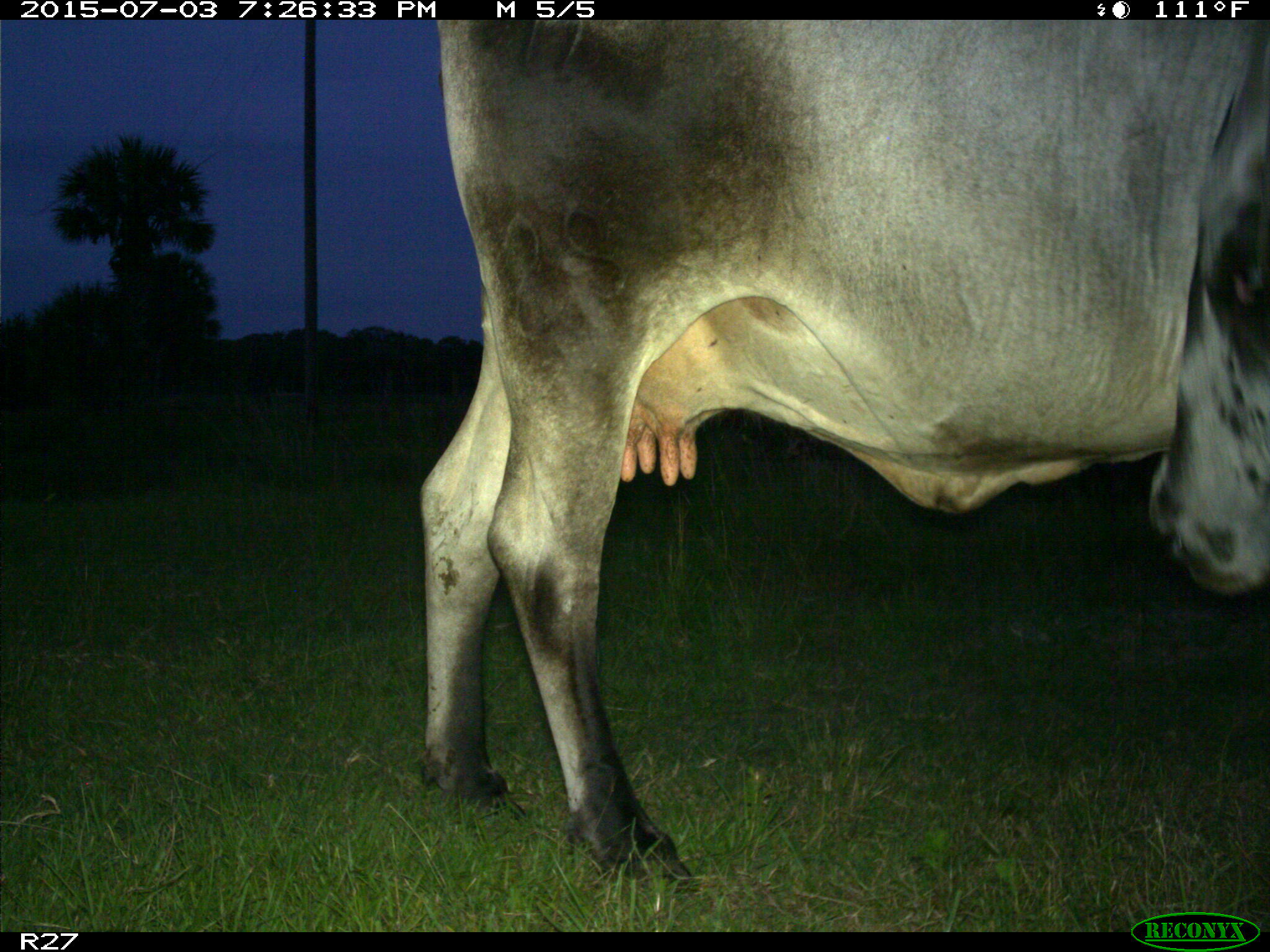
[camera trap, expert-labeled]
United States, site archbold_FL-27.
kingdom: Animalia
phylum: Chordata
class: Mammalia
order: Artiodactyla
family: Bovidae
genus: Bos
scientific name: Bos taurus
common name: domestic cow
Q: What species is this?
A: Bos taurus (domestic cow).